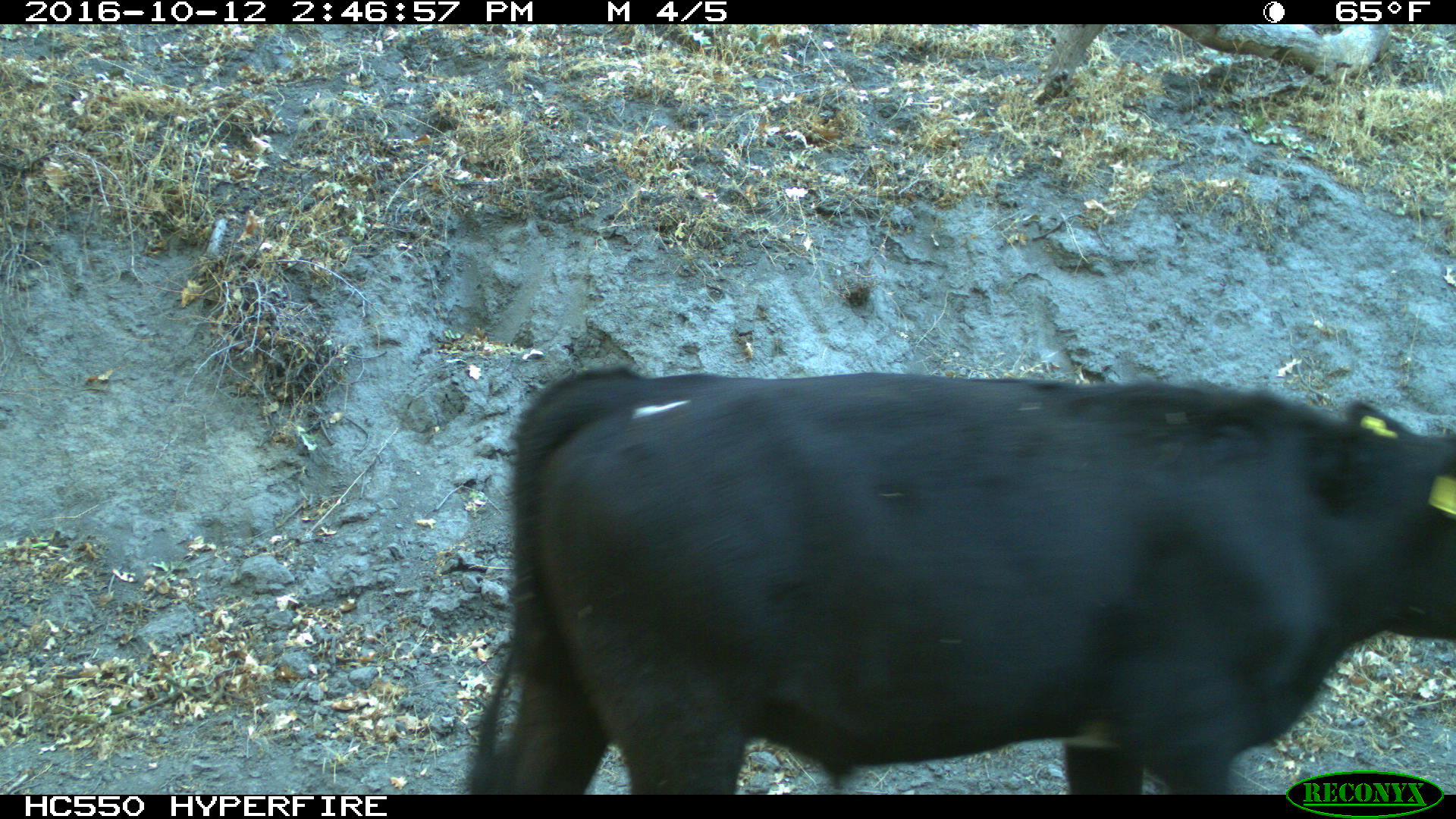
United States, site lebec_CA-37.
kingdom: Animalia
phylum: Chordata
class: Mammalia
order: Artiodactyla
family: Bovidae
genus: Bos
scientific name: Bos taurus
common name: domestic cow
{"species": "Bos taurus (domestic cow)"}